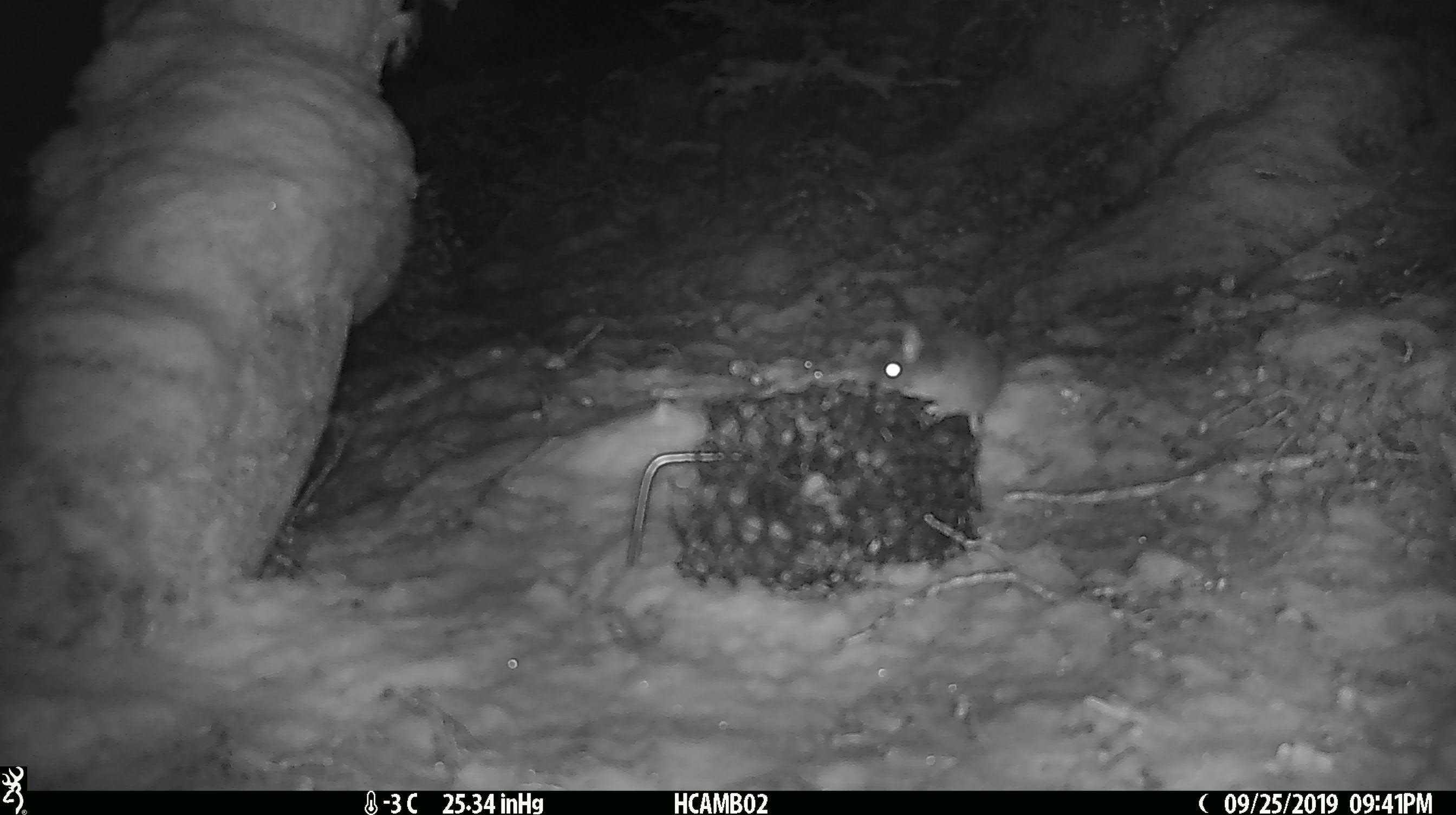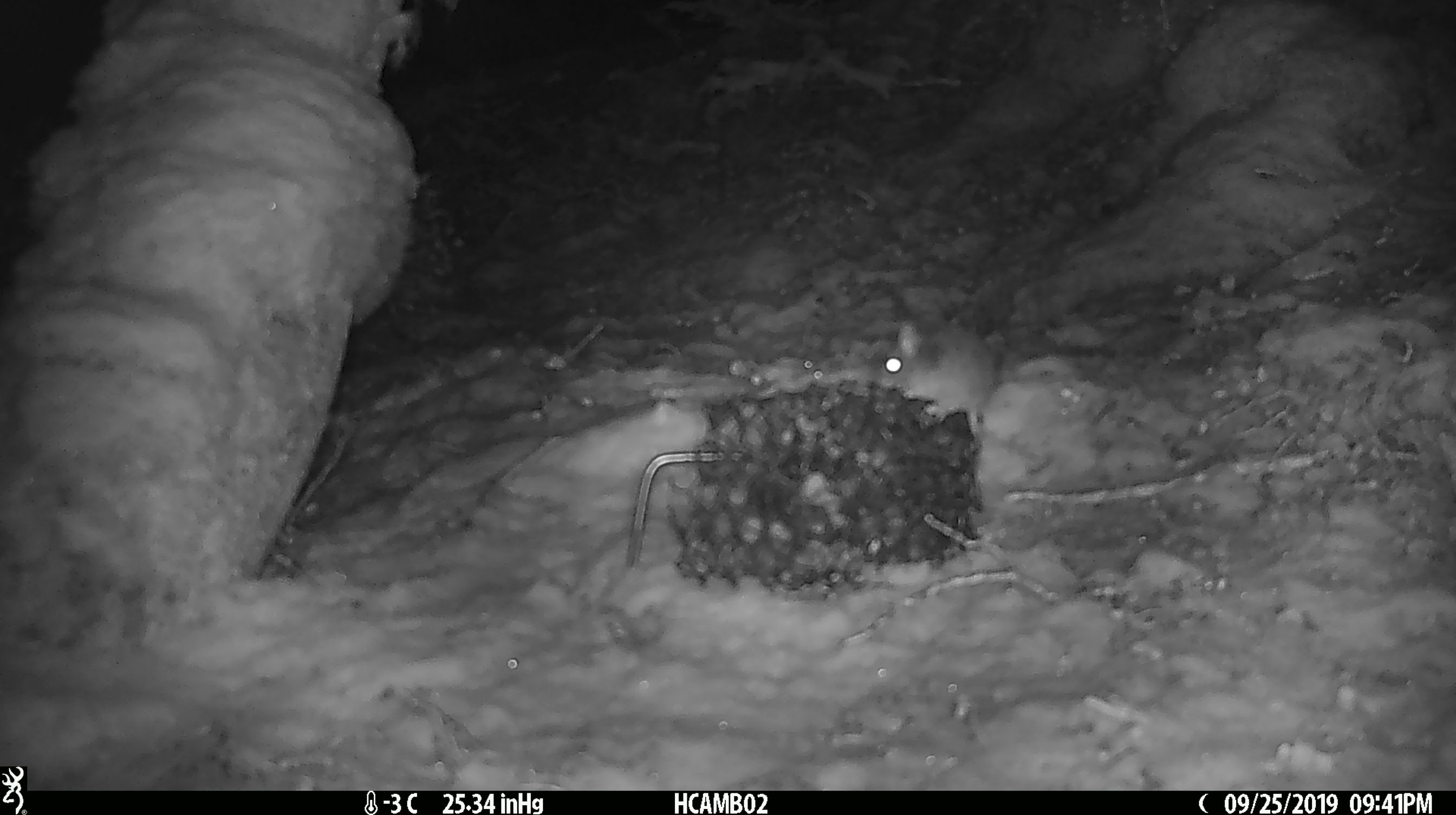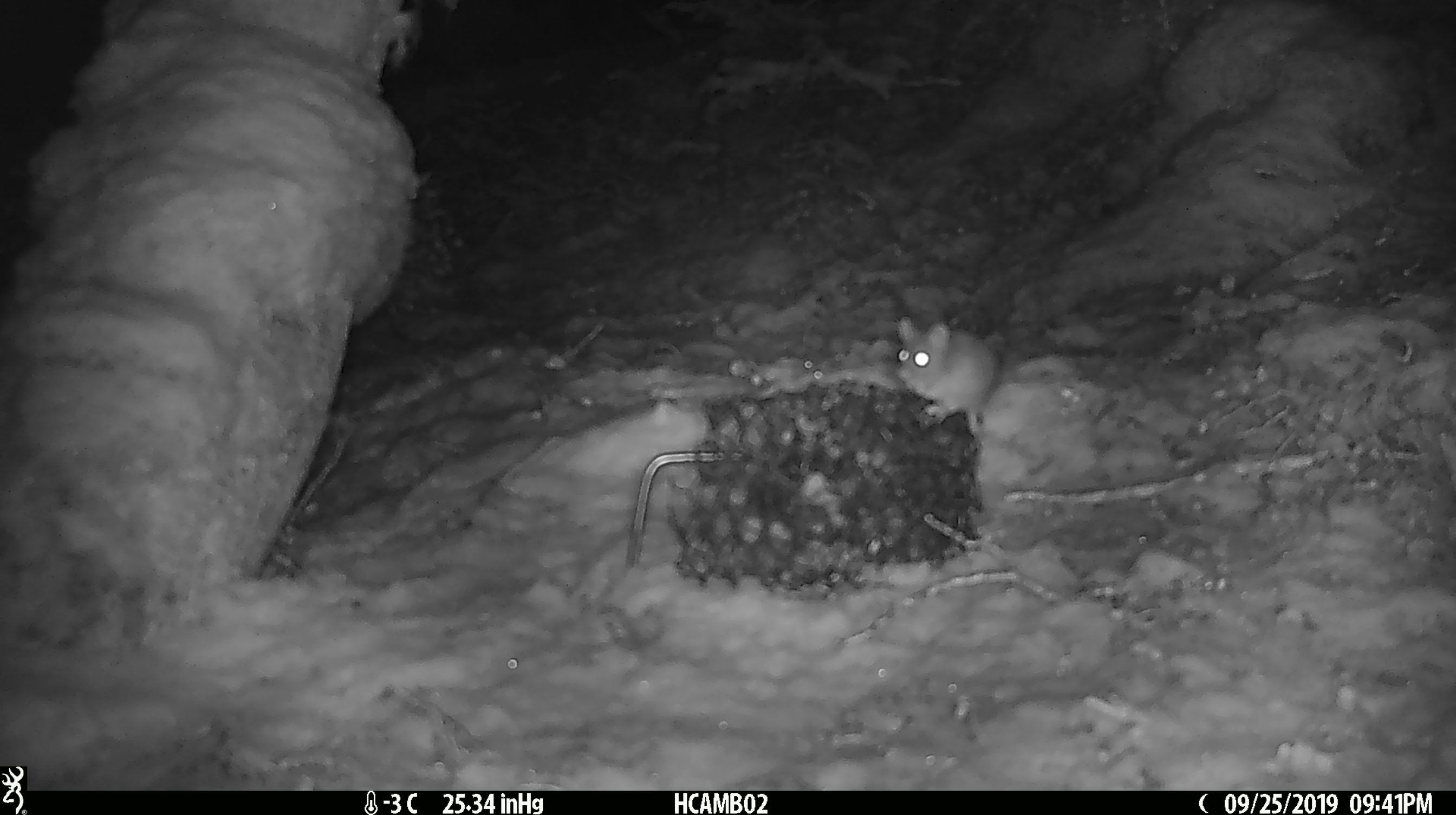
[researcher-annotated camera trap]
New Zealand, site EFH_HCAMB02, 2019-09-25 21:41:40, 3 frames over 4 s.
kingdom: Animalia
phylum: Chordata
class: Mammalia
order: Rodentia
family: Muridae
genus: Mus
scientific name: Mus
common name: mouse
Mouse (Mus).